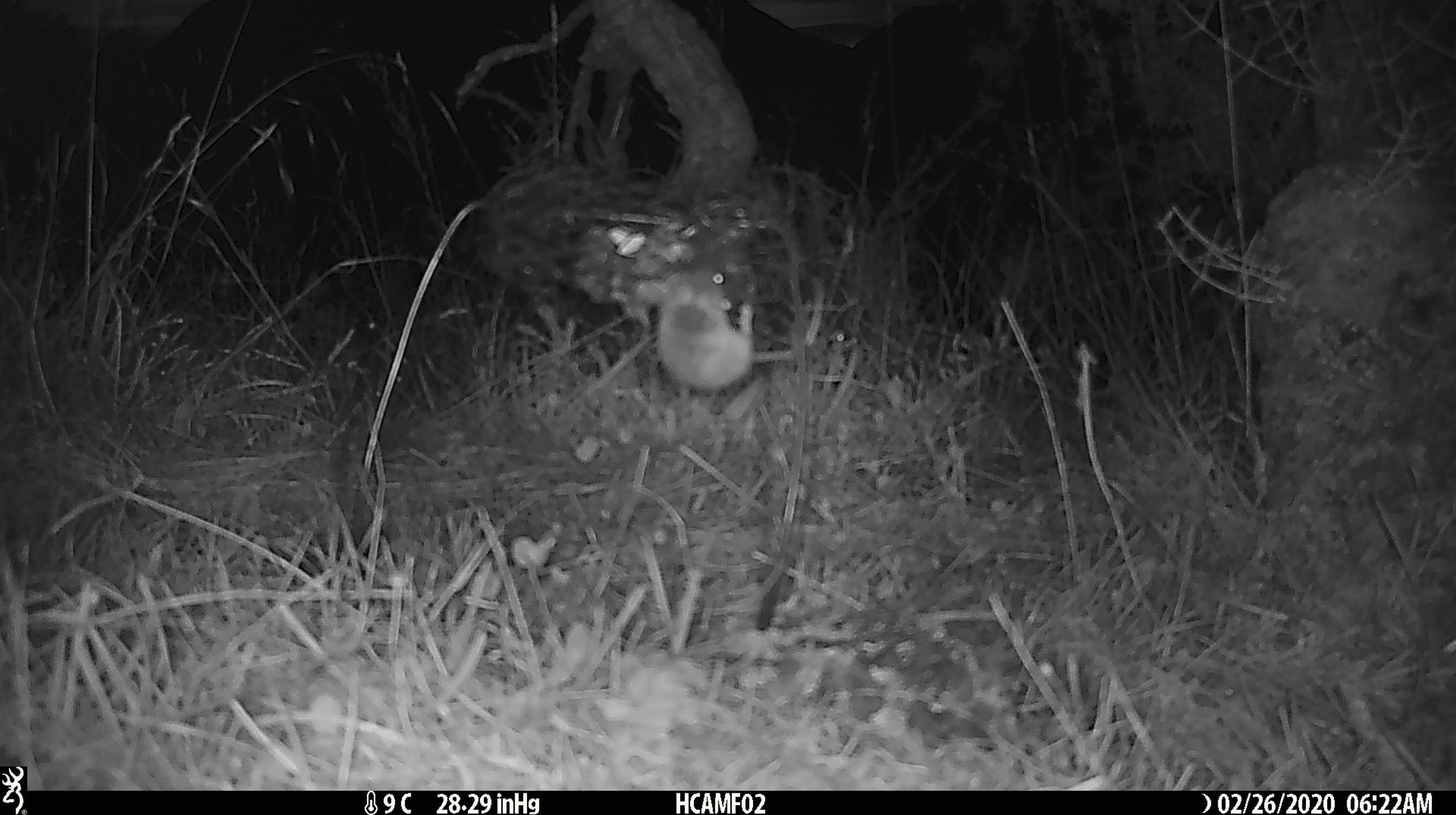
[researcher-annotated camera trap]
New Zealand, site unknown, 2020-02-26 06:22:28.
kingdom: Animalia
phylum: Chordata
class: Mammalia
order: Rodentia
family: Muridae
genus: Mus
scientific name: Mus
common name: mouse